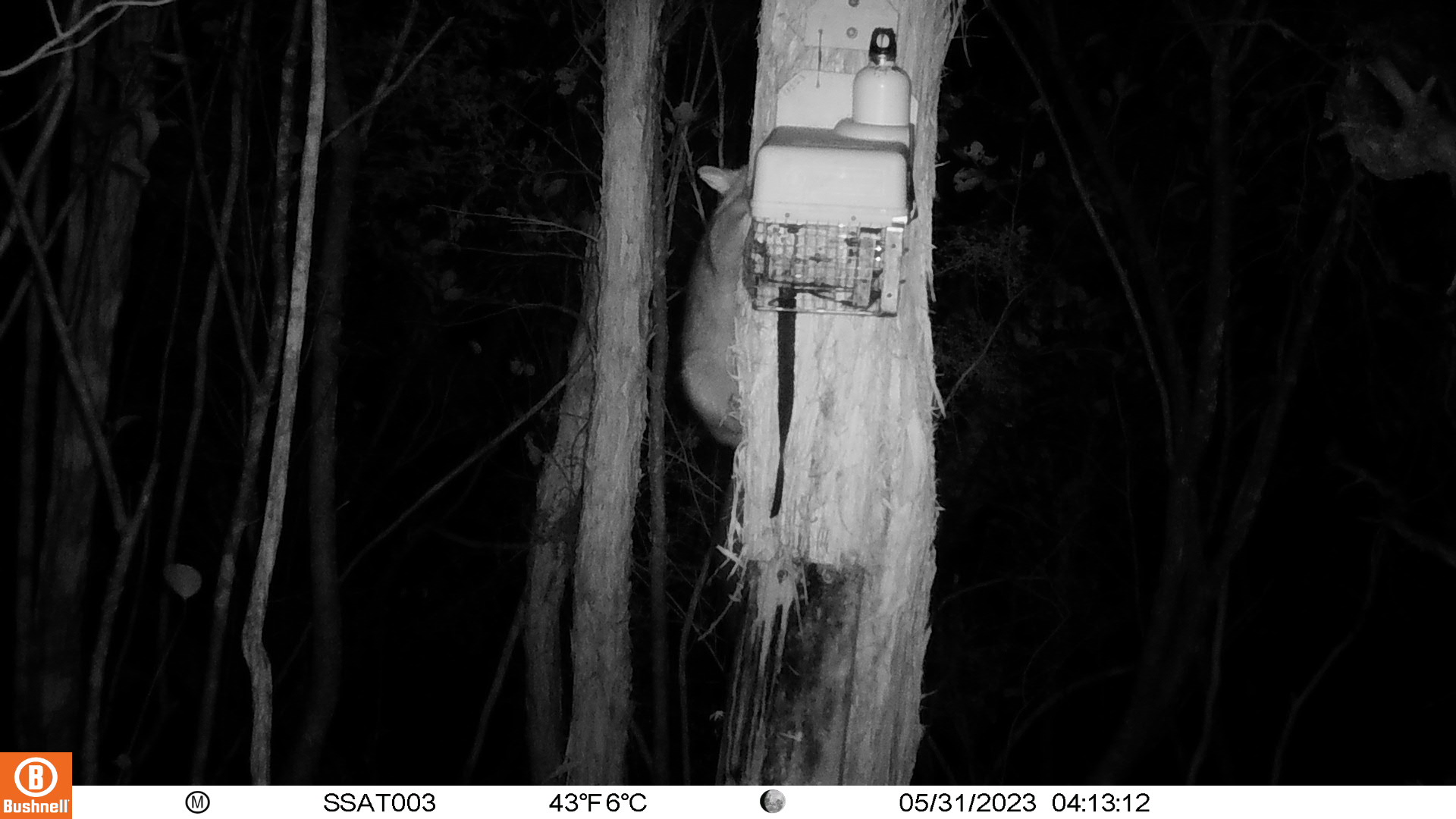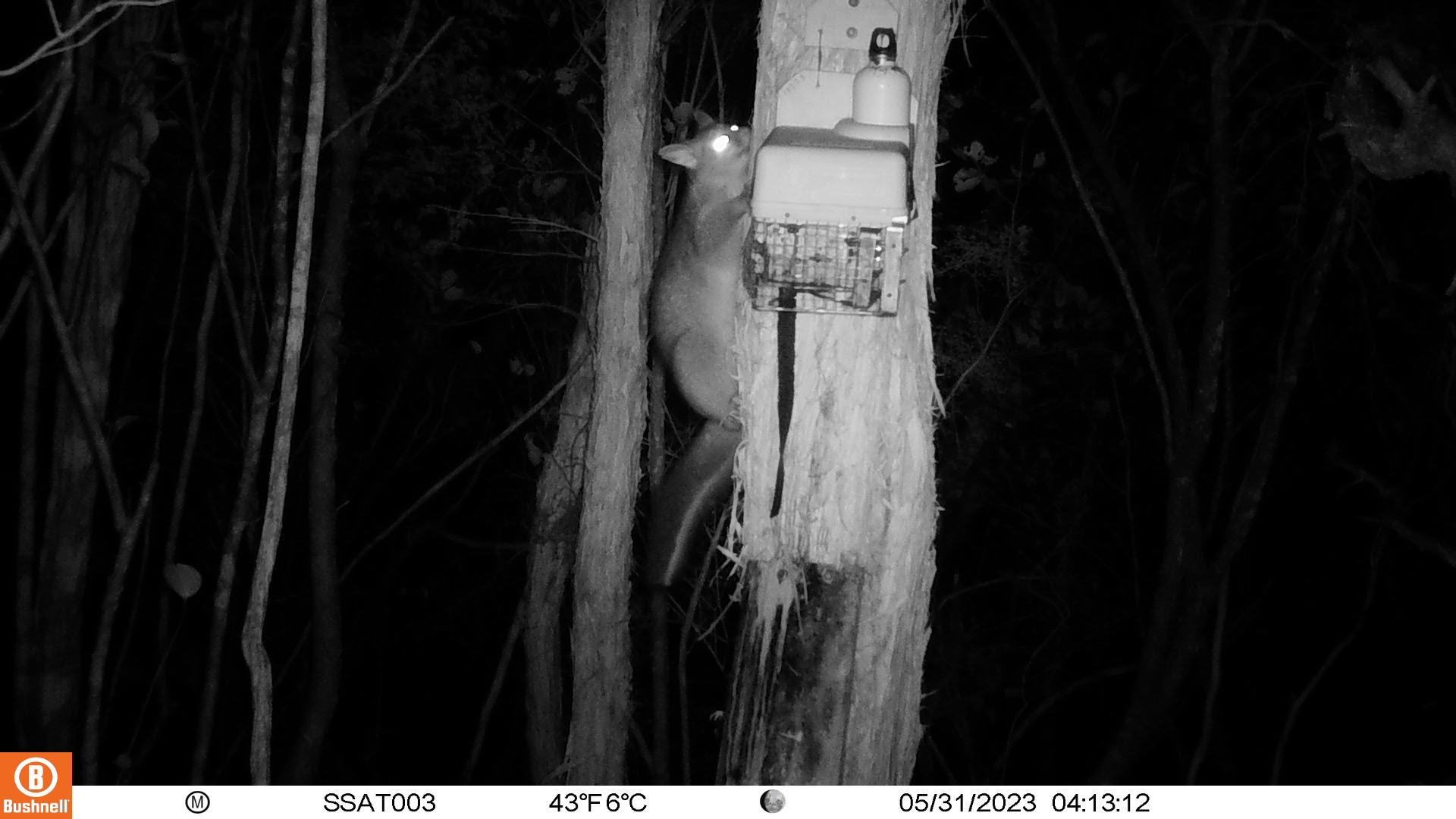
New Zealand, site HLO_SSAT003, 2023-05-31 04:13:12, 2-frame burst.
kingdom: Animalia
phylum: Chordata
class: Mammalia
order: Diprotodontia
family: Phalangeridae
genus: Trichosurus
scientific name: Trichosurus vulpecula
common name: common brushtail possum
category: possum